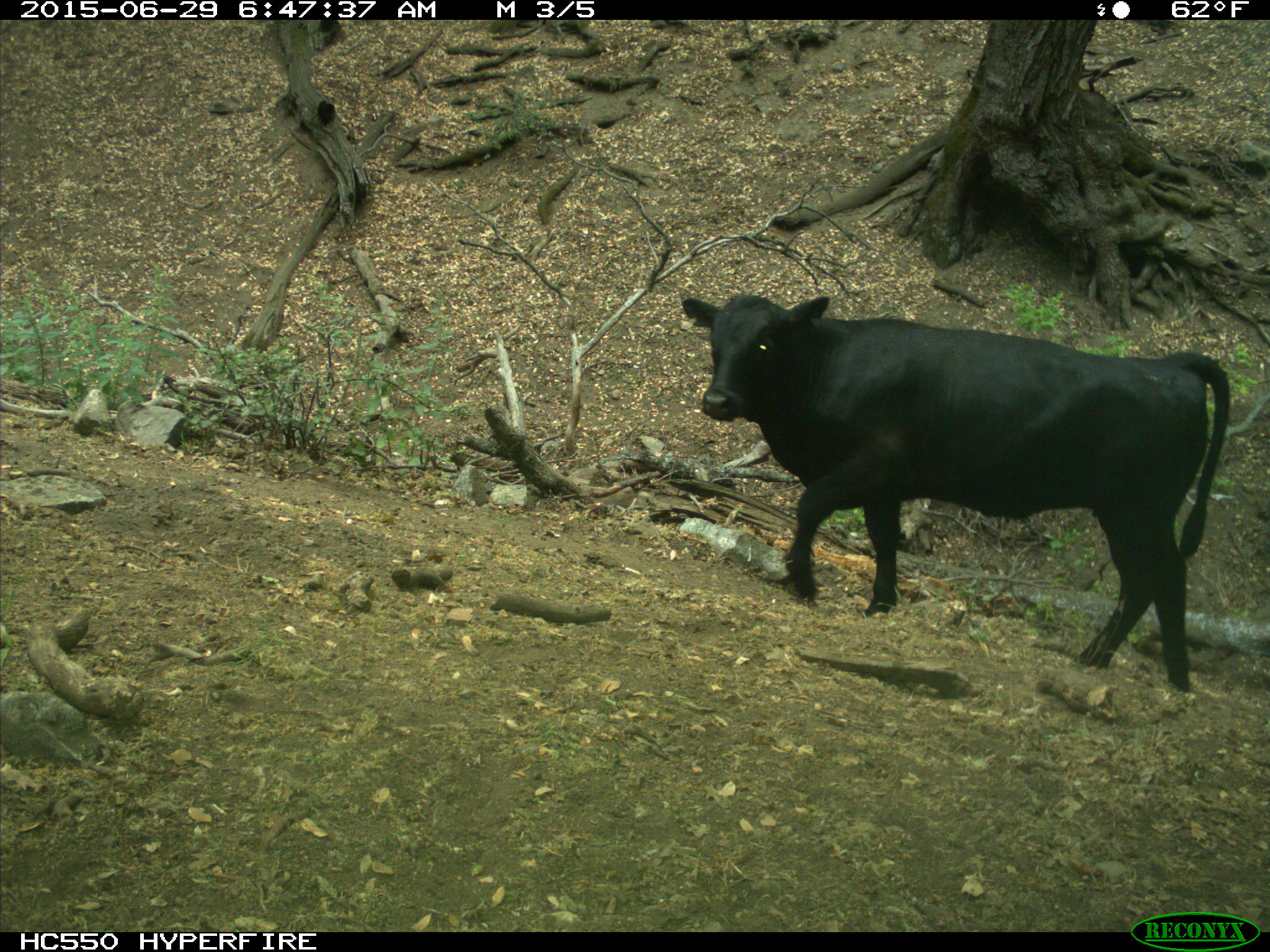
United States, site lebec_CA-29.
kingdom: Animalia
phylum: Chordata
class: Mammalia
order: Artiodactyla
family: Bovidae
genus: Bos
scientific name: Bos taurus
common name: domestic cow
Bos taurus (domestic cow).